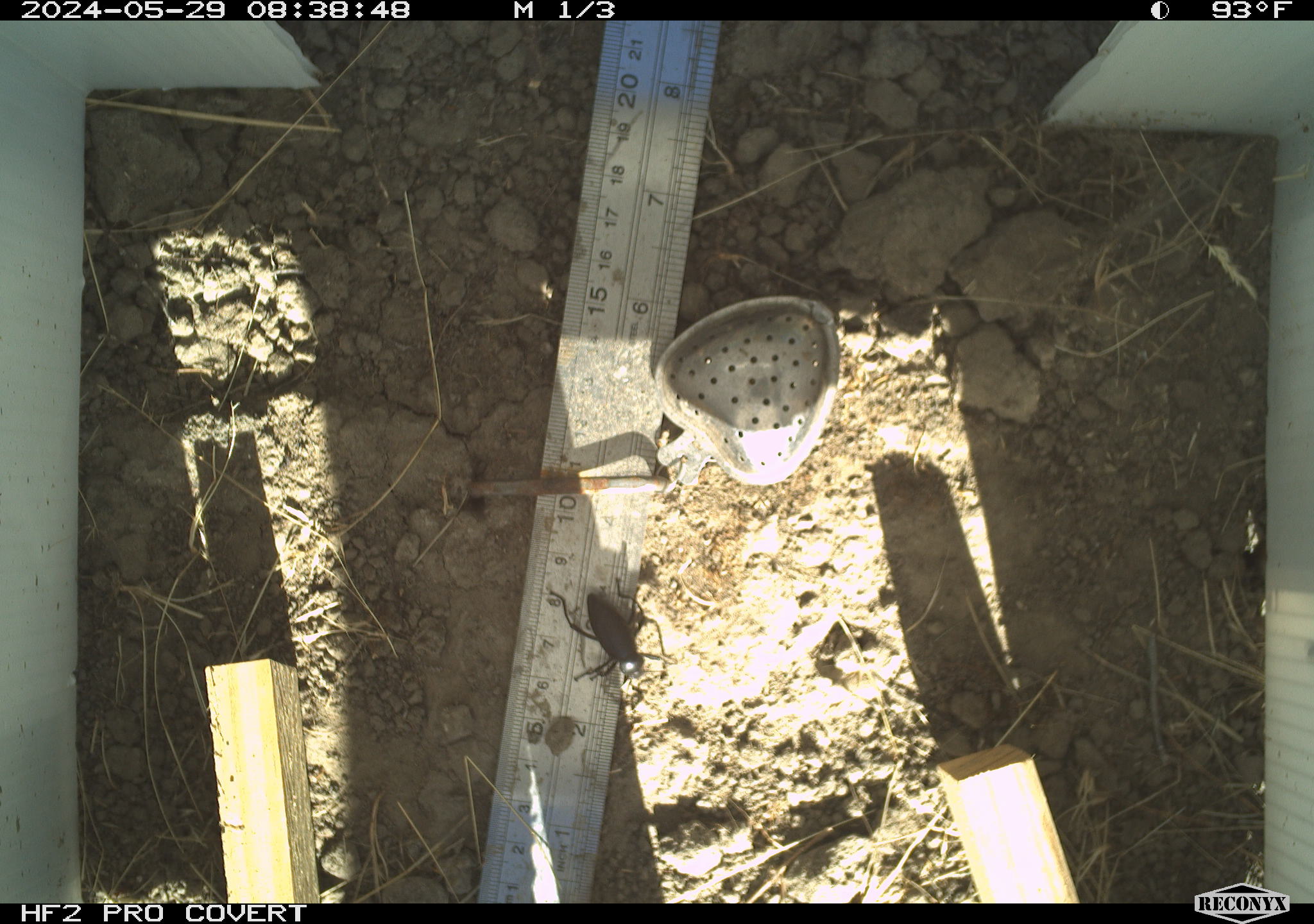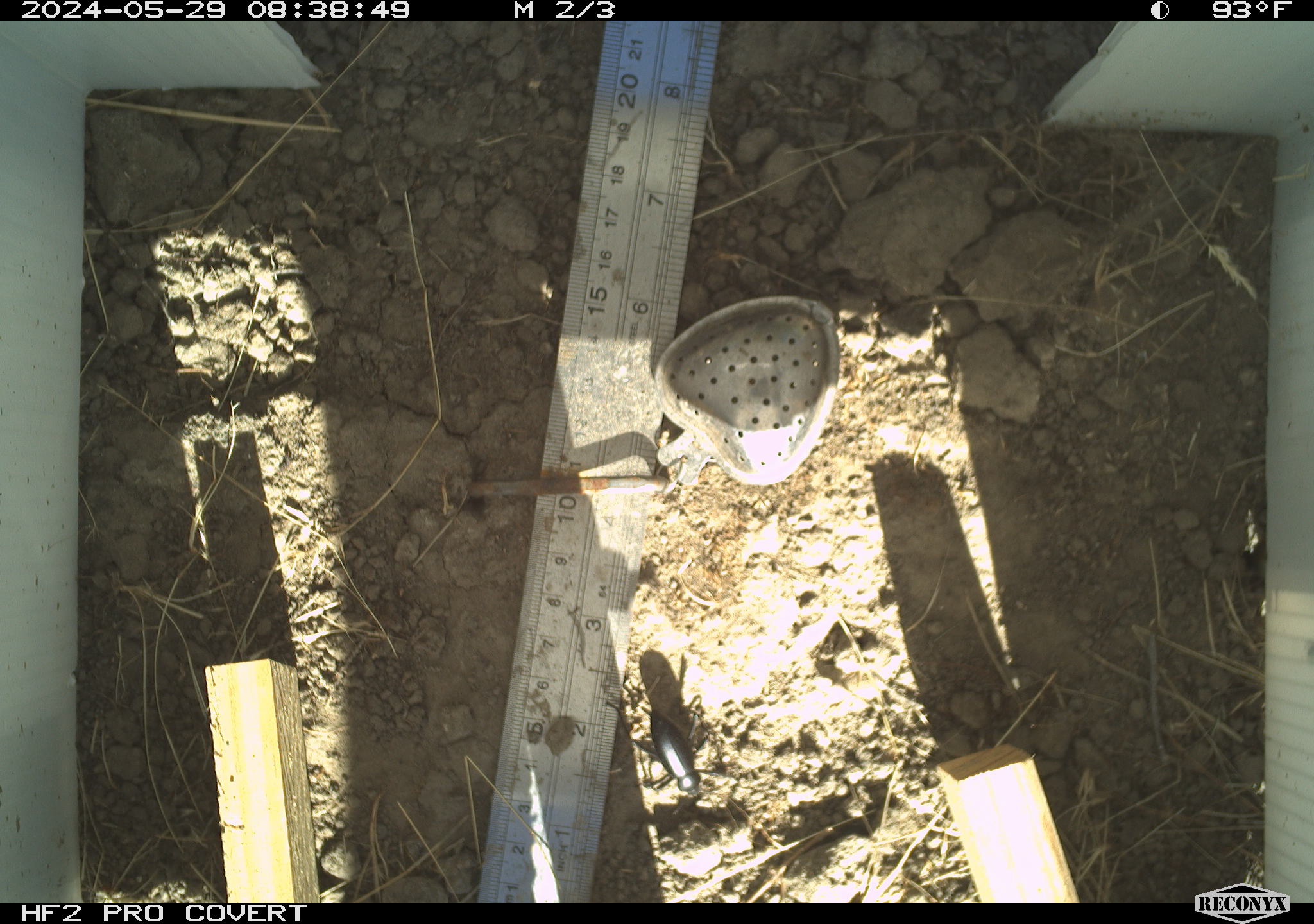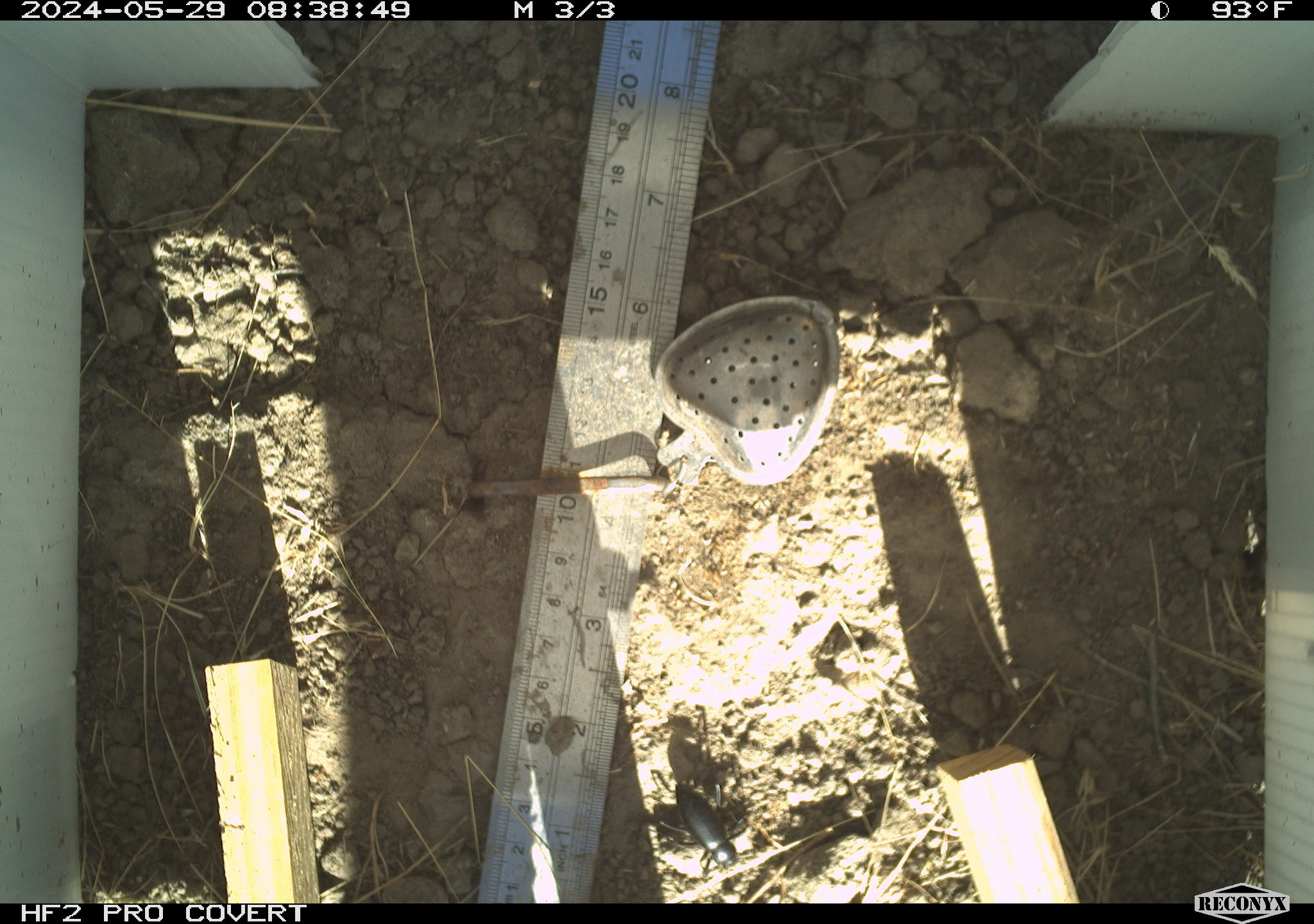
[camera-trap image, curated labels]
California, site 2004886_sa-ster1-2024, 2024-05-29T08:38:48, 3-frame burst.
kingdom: Animalia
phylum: Arthropoda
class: Insecta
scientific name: Insecta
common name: insect